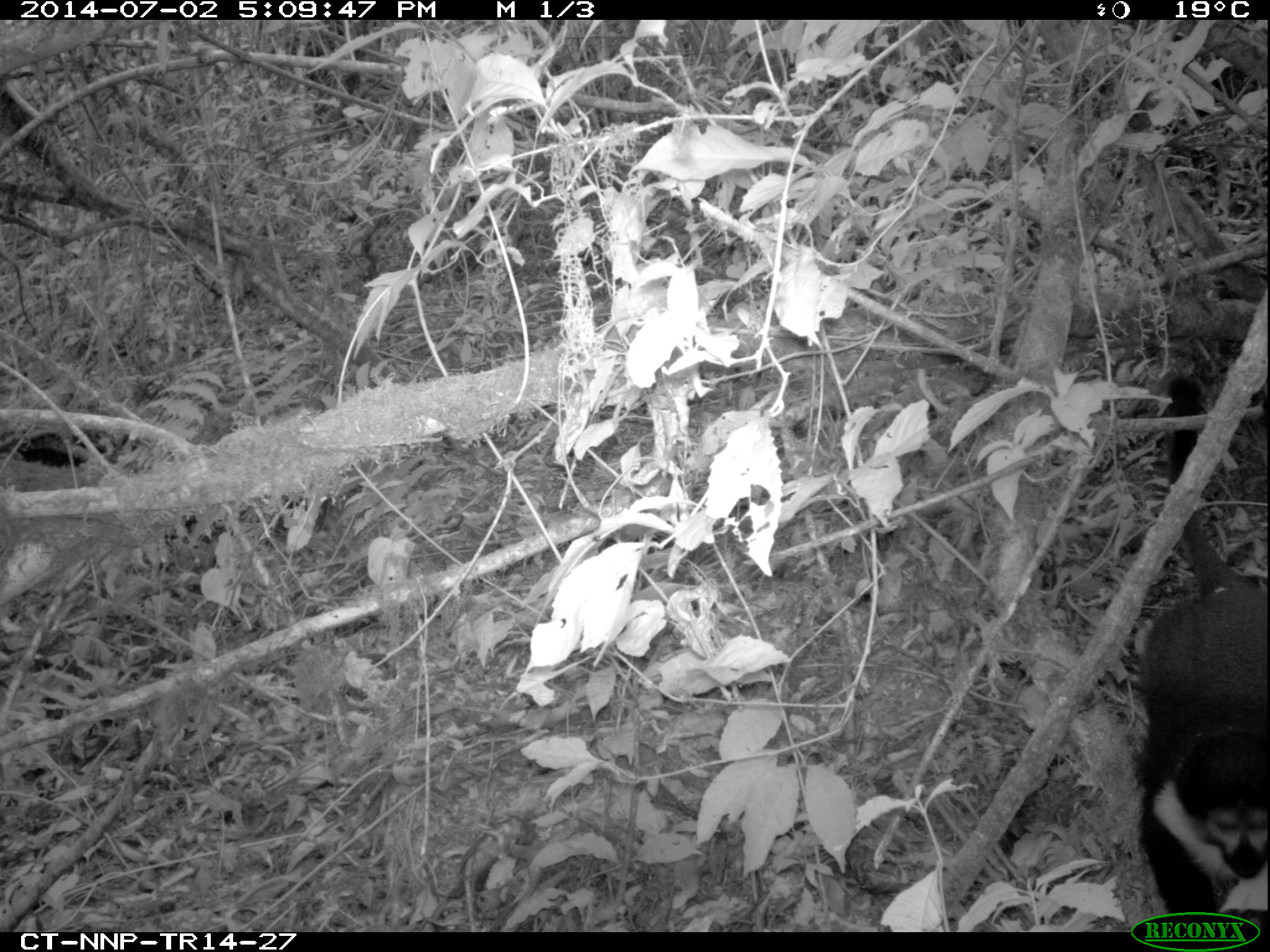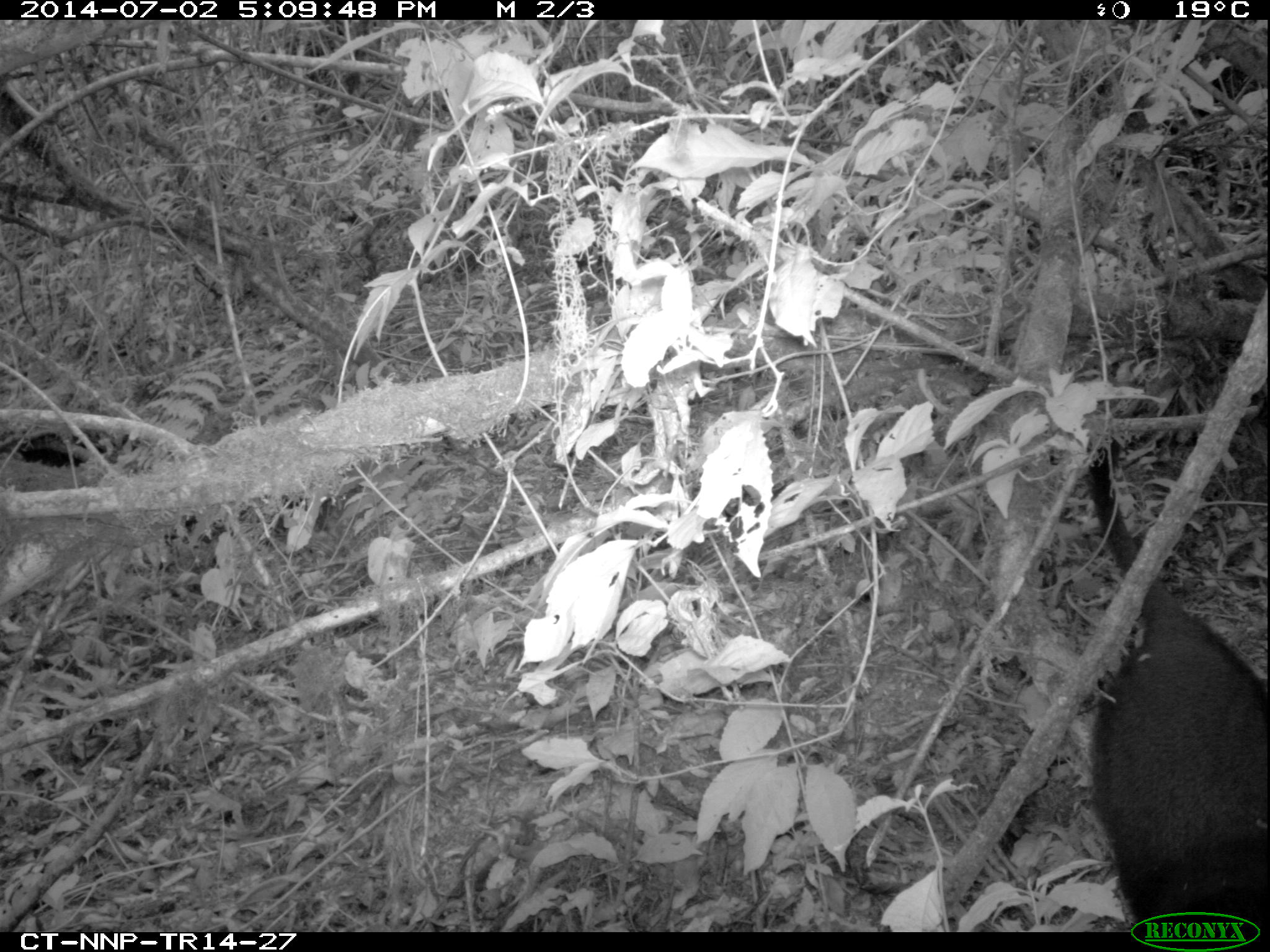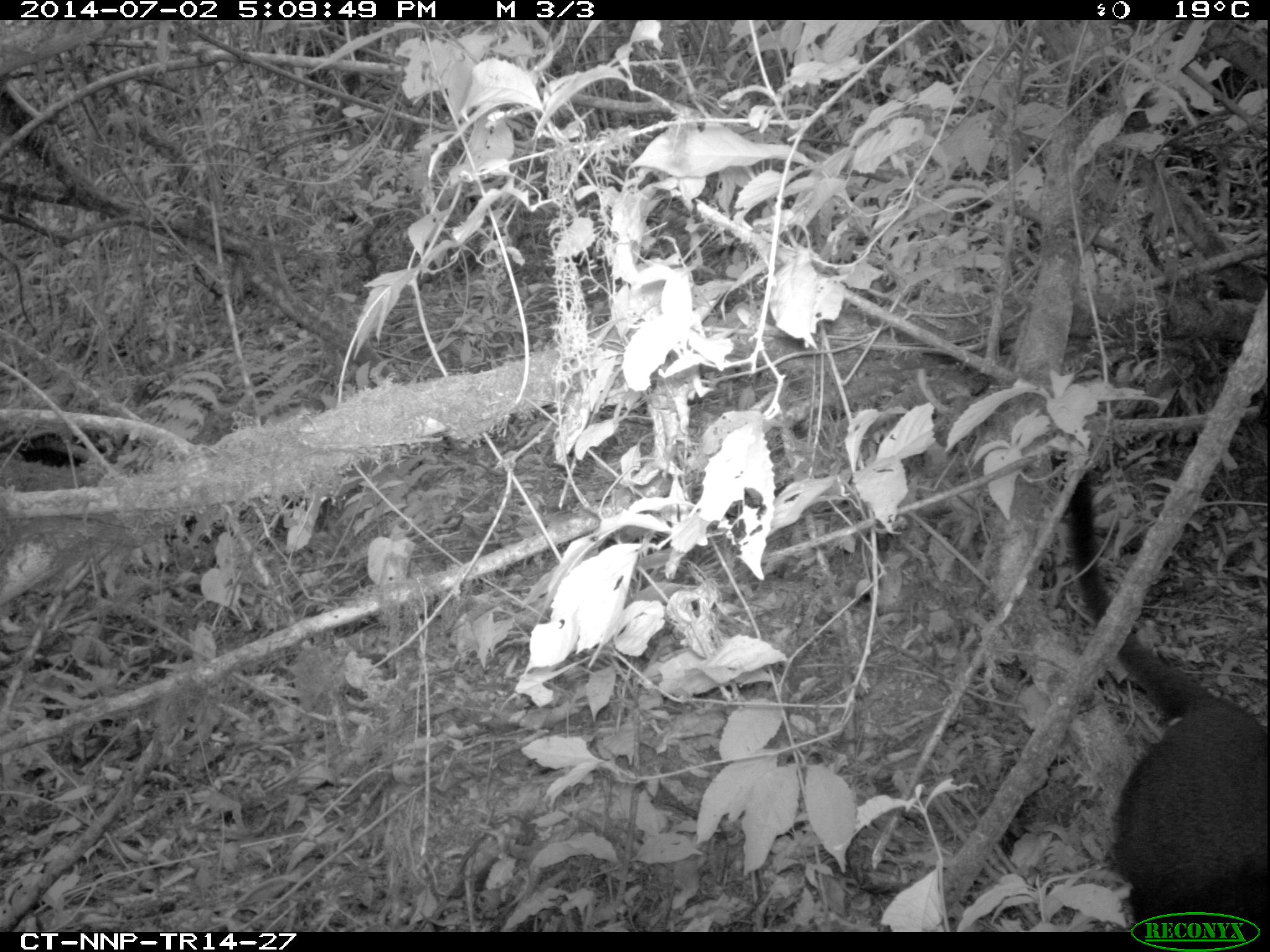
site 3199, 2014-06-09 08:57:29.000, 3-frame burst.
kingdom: Animalia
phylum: Chordata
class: Mammalia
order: Primates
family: Cercopithecidae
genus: Allochrocebus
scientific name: Allochrocebus lhoesti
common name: l'hoest's monkey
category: cercopithecus lhoesti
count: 1